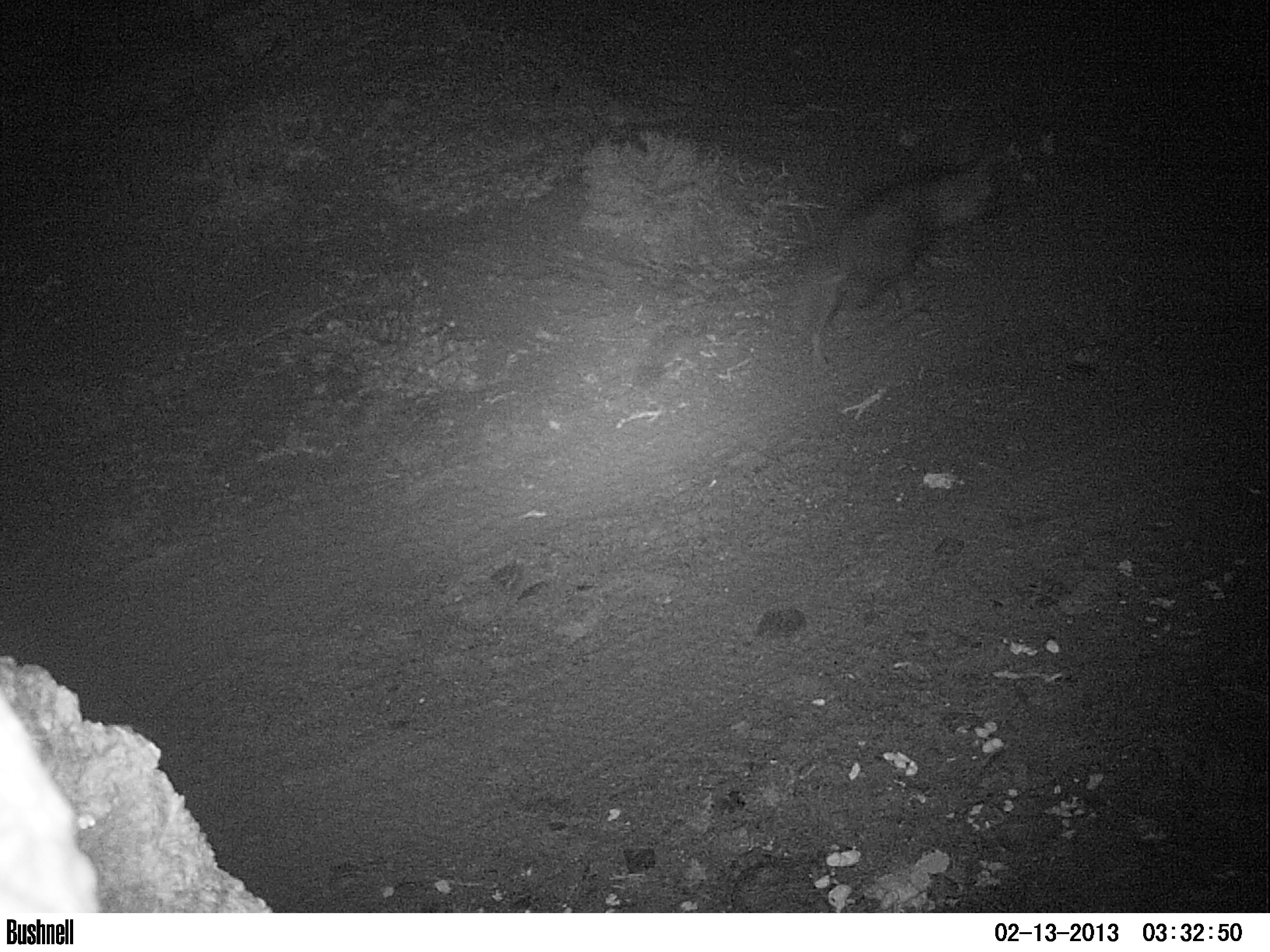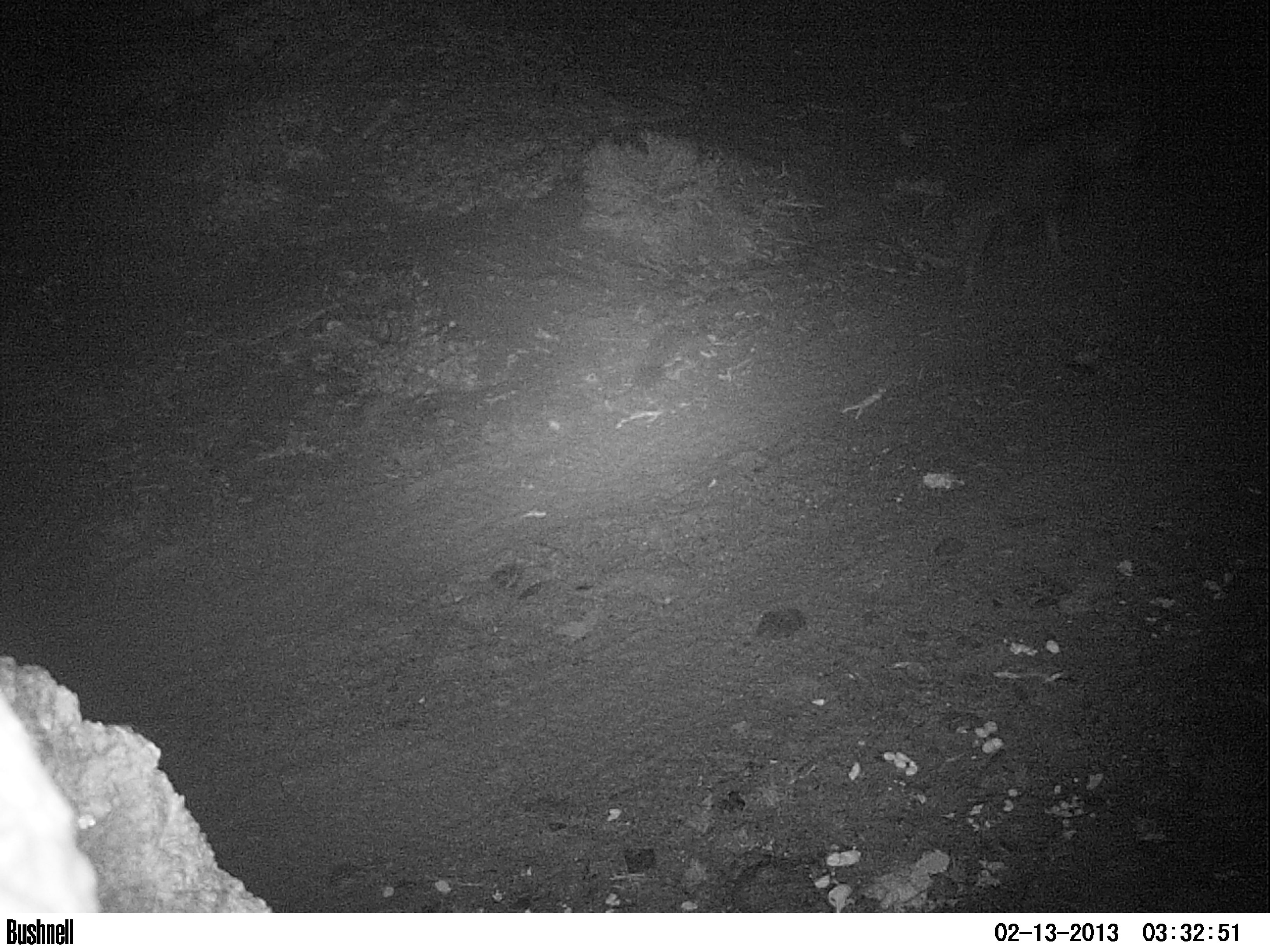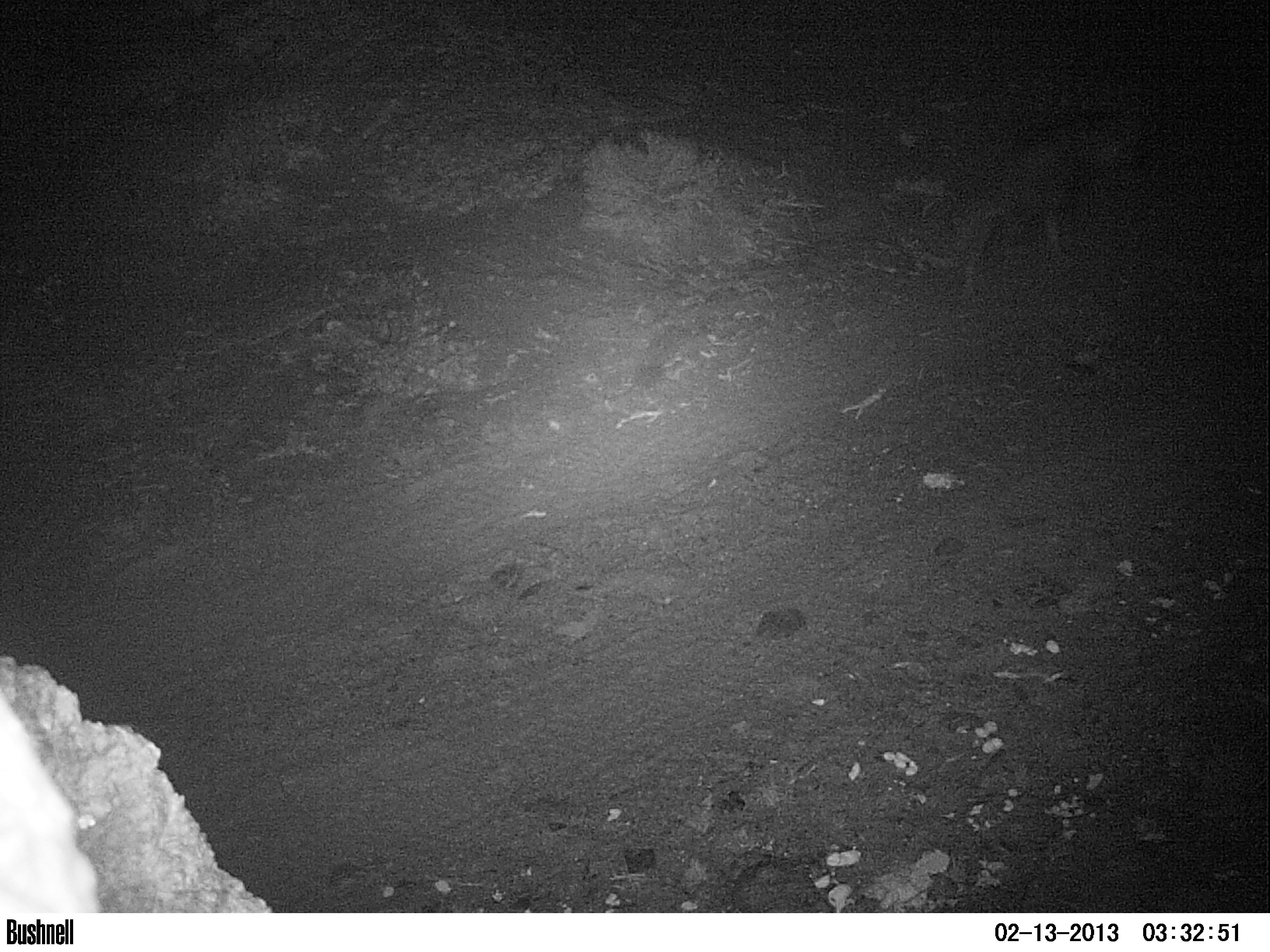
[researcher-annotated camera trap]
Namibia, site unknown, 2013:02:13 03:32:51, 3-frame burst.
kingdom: Animalia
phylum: Chordata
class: Mammalia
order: Carnivora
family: Hyaenidae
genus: Parahyaena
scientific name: Parahyaena brunnea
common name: brown hyena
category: hyaena brunnea